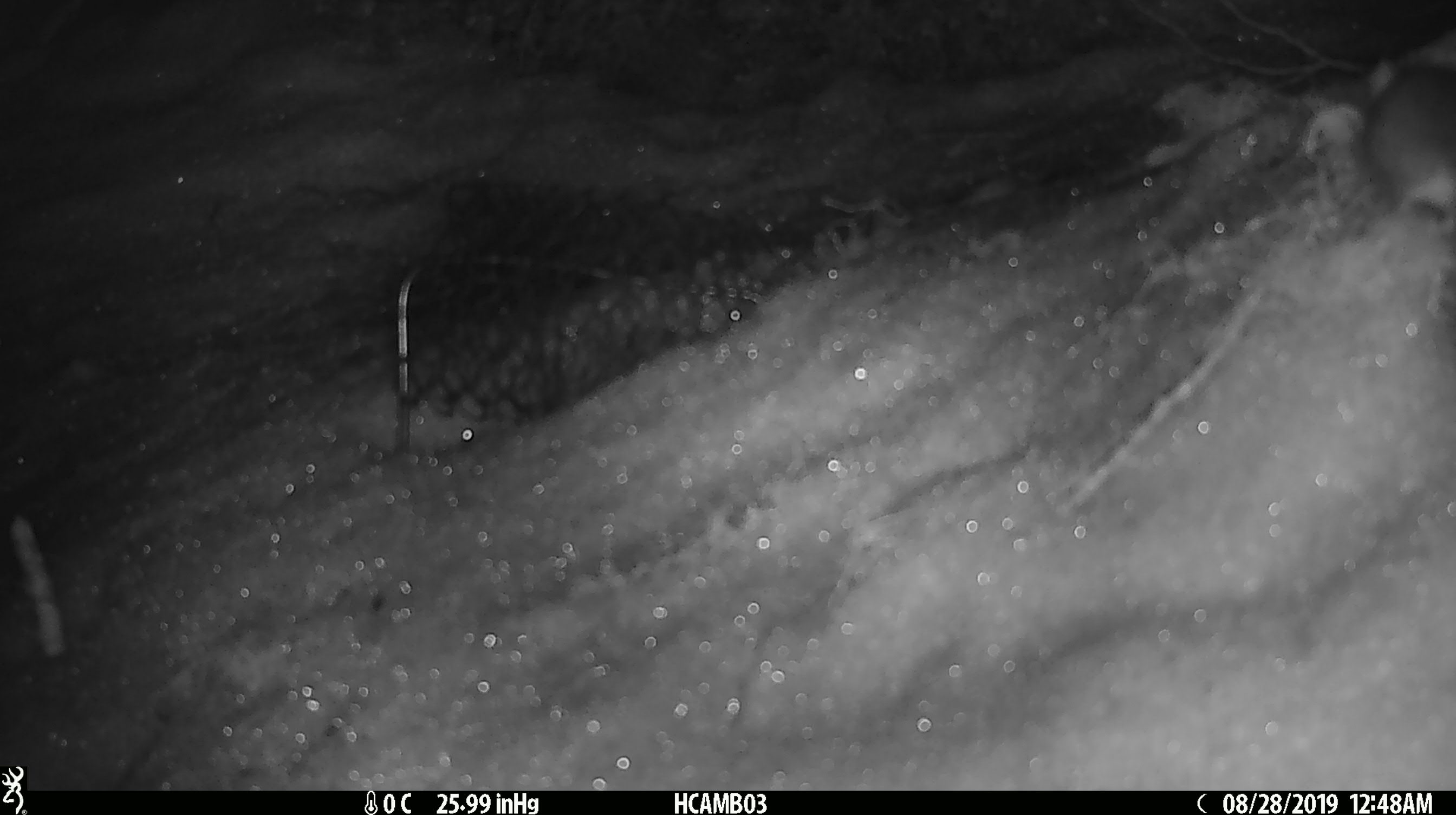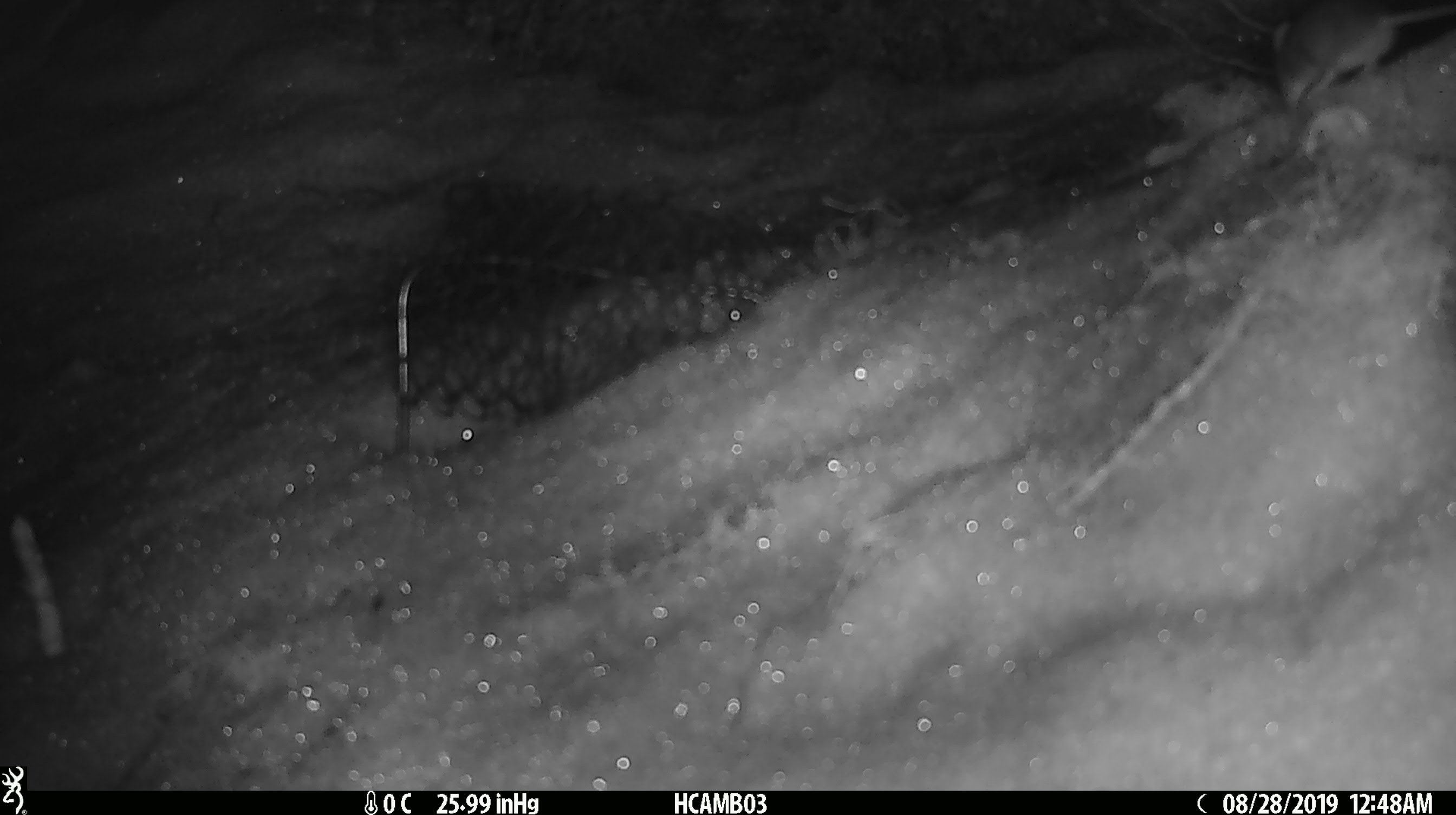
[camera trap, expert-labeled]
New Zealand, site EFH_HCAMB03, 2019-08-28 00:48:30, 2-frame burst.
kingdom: Animalia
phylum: Chordata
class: Mammalia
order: Rodentia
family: Muridae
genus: Mus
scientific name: Mus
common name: mouse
Mouse (Mus).